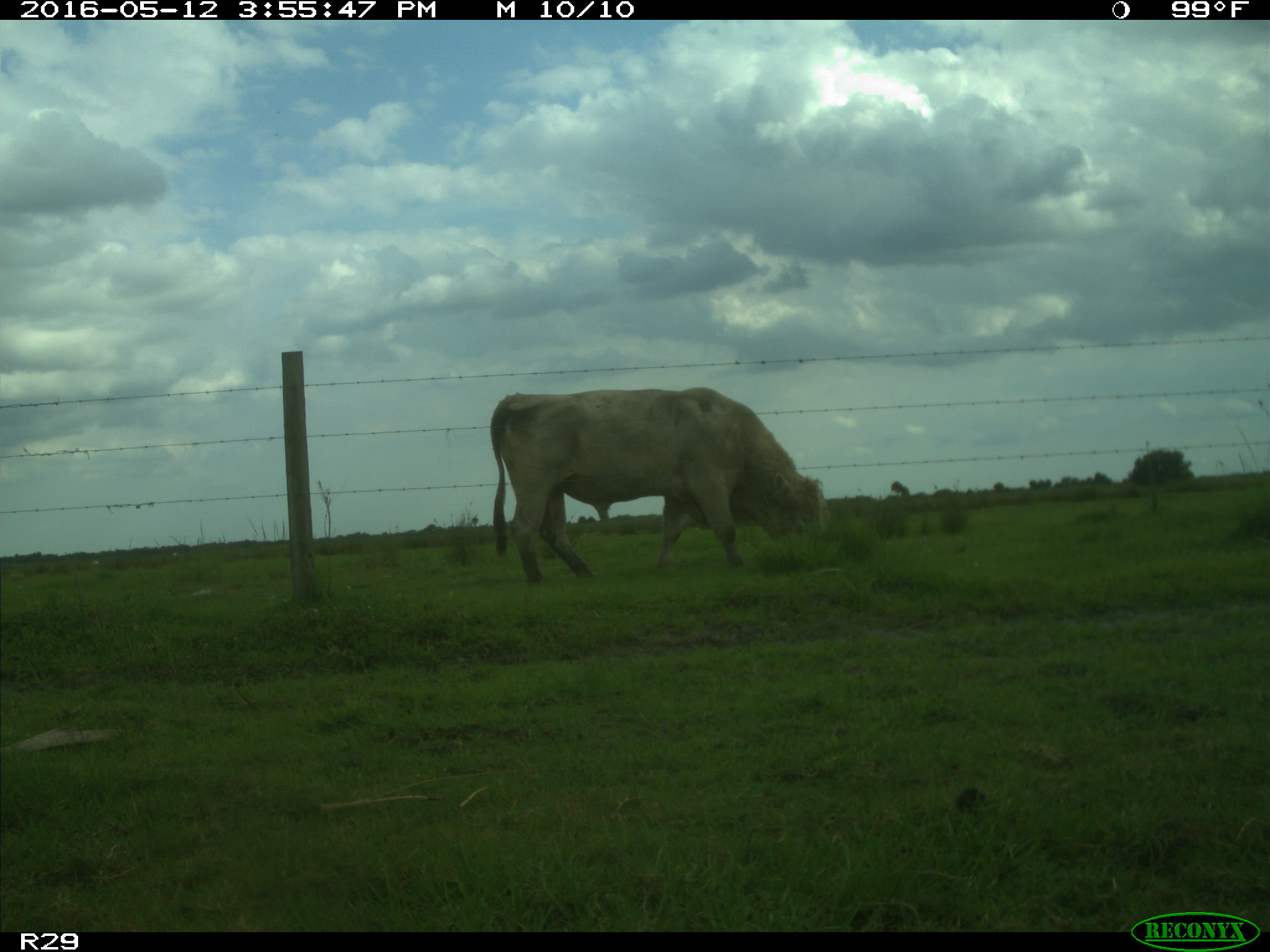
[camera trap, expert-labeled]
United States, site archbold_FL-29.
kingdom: Animalia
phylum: Chordata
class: Mammalia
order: Artiodactyla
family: Bovidae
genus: Bos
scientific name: Bos taurus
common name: domestic cow